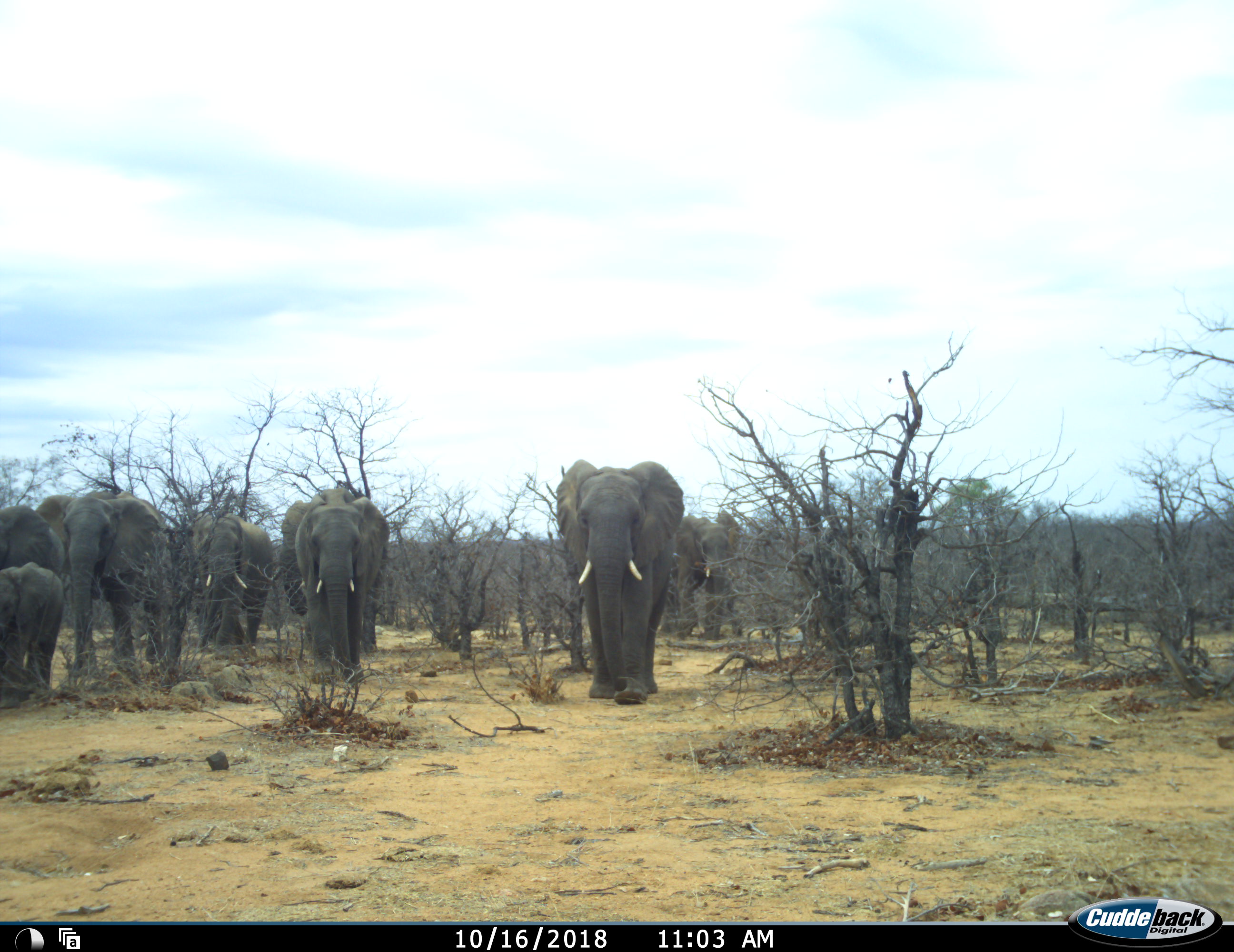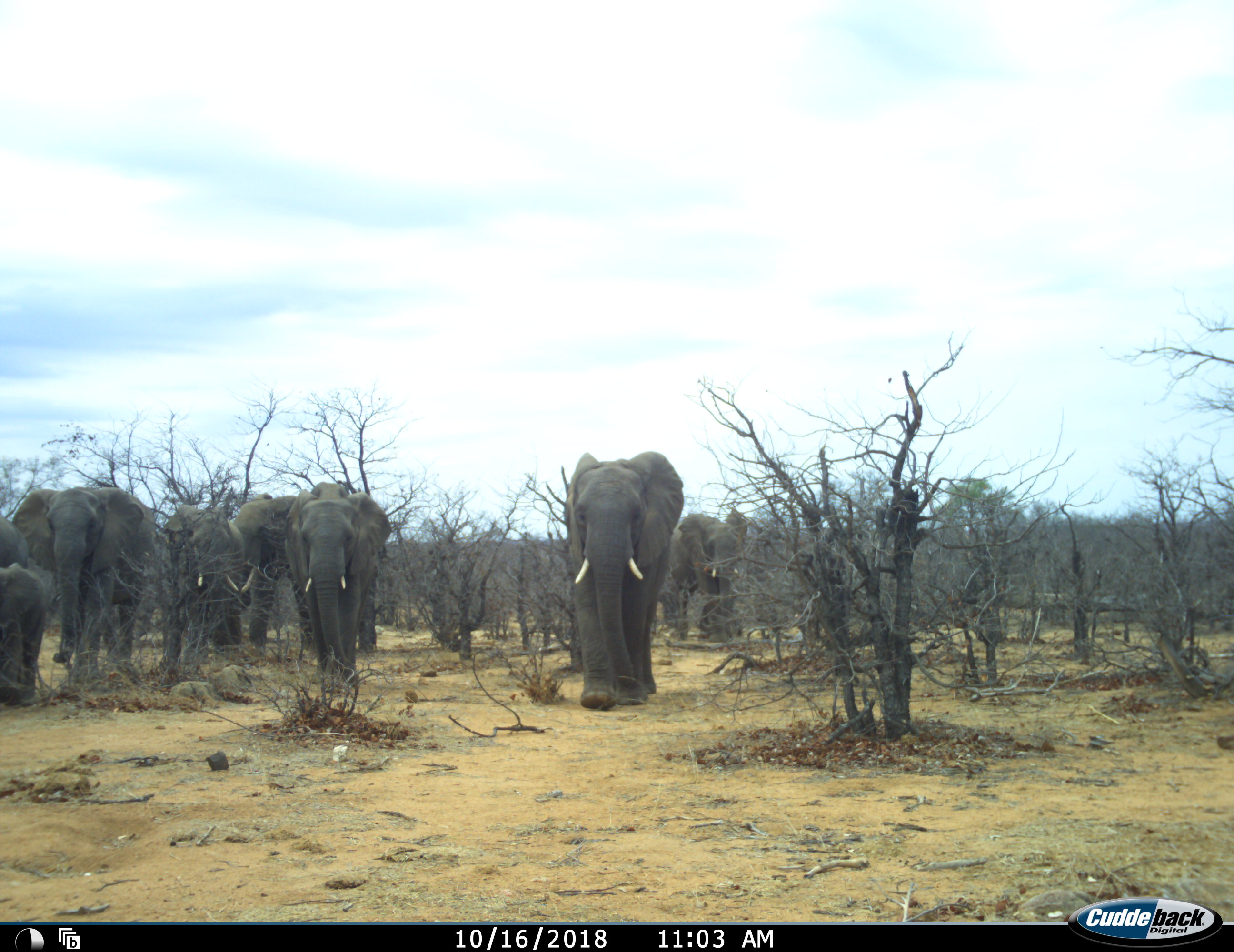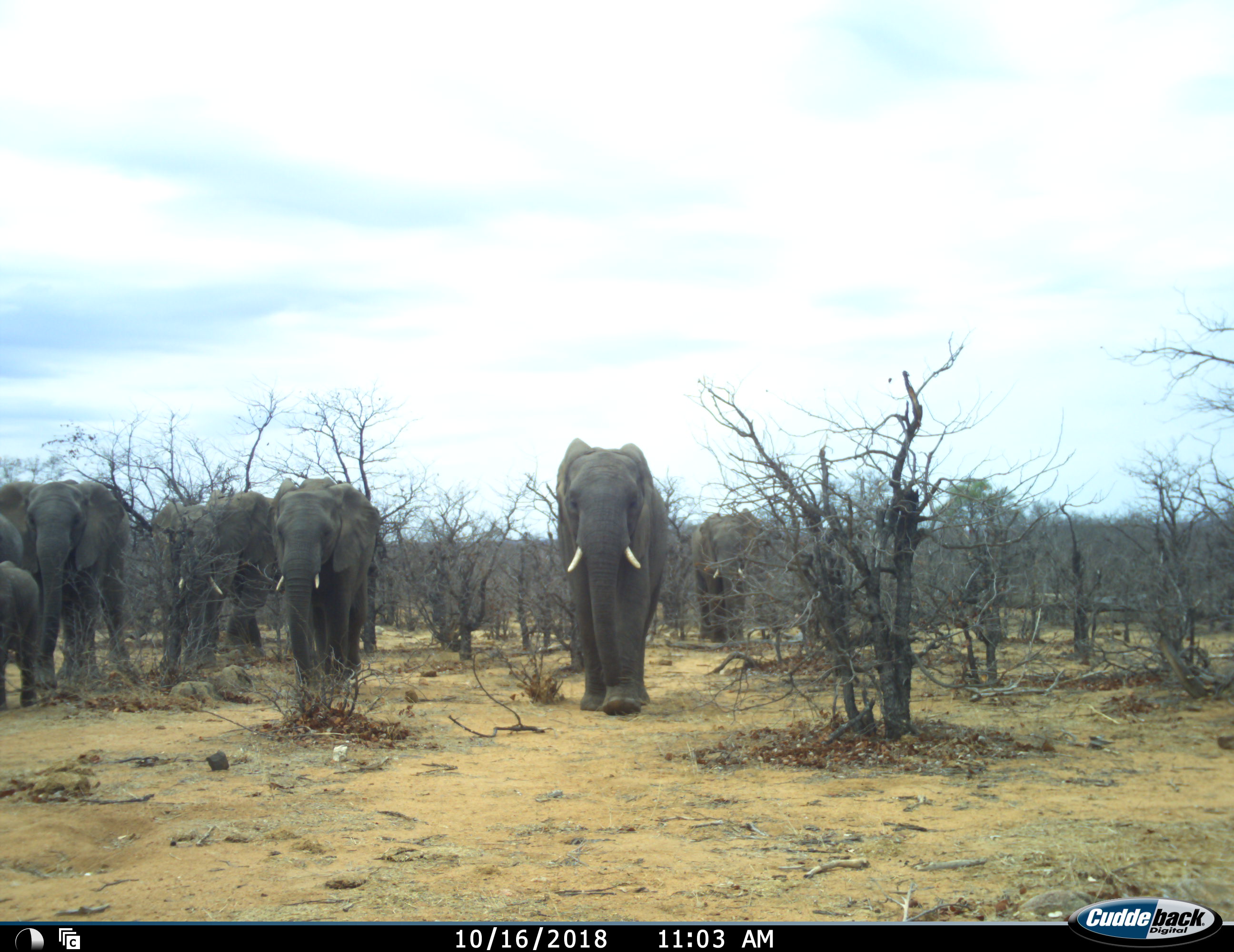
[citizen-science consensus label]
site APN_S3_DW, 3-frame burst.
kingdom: Animalia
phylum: Chordata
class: Mammalia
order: Proboscidea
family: Elephantidae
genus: Loxodonta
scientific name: Loxodonta africana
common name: african bush elephant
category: elephant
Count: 8.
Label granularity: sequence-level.